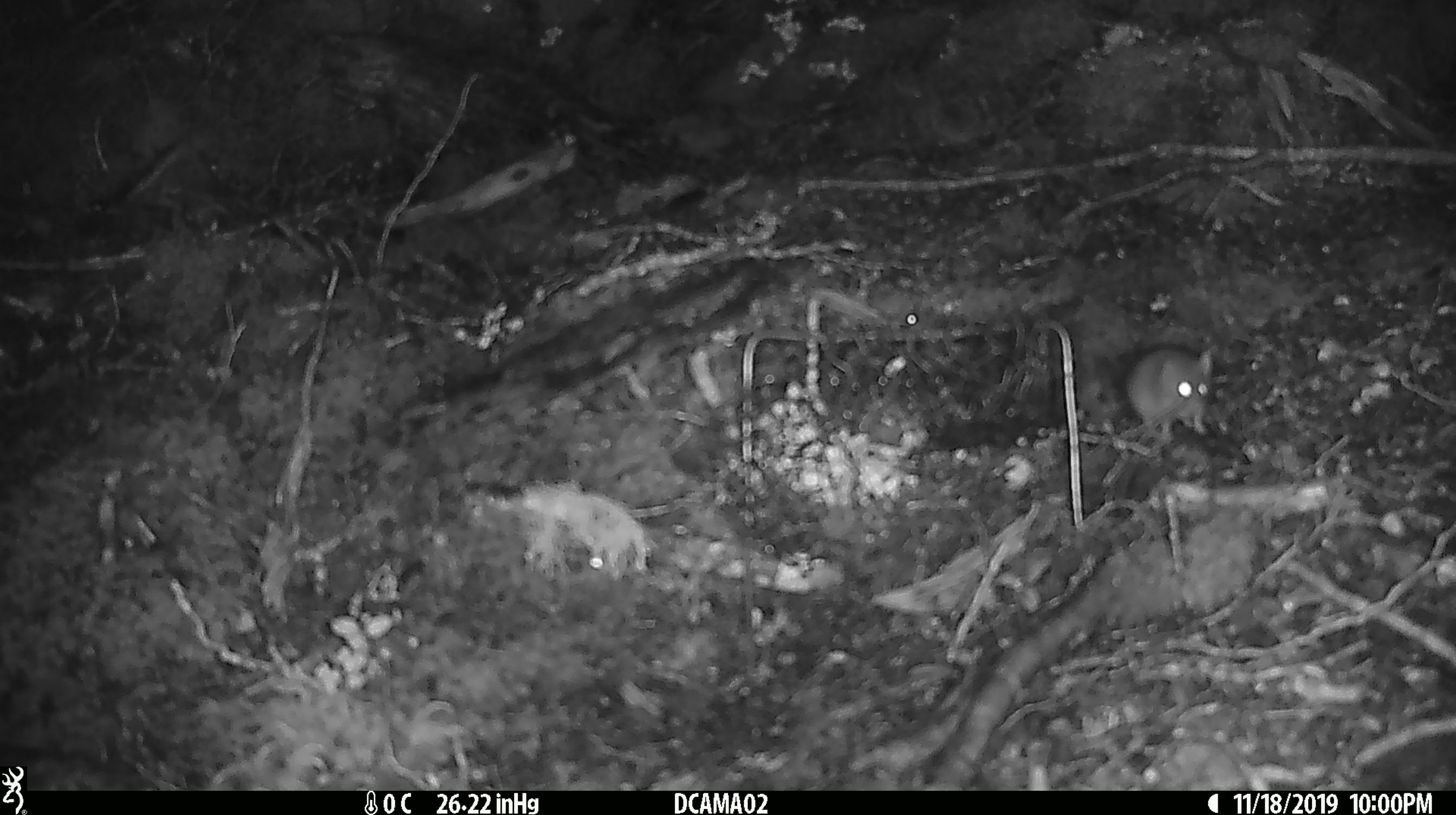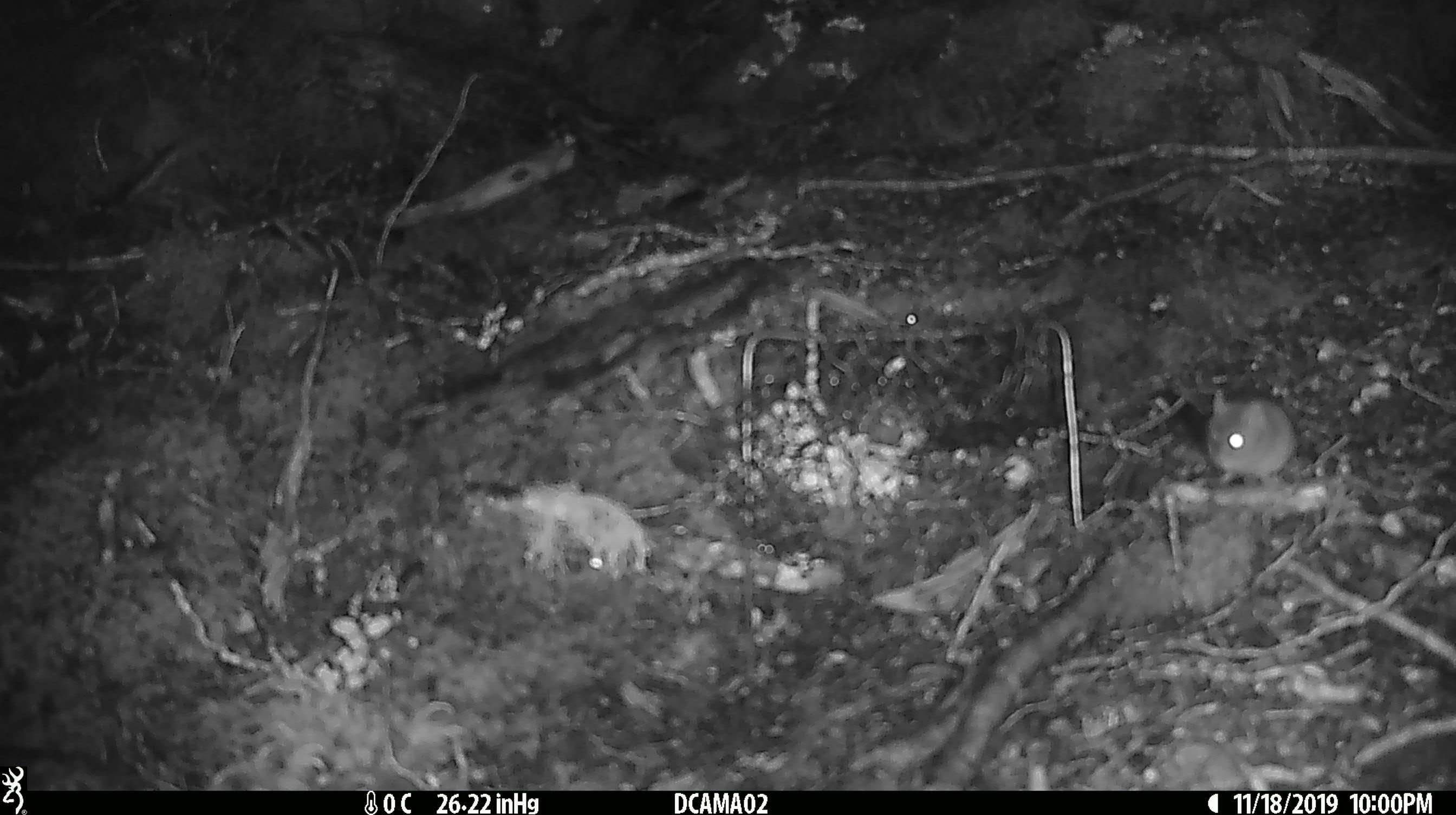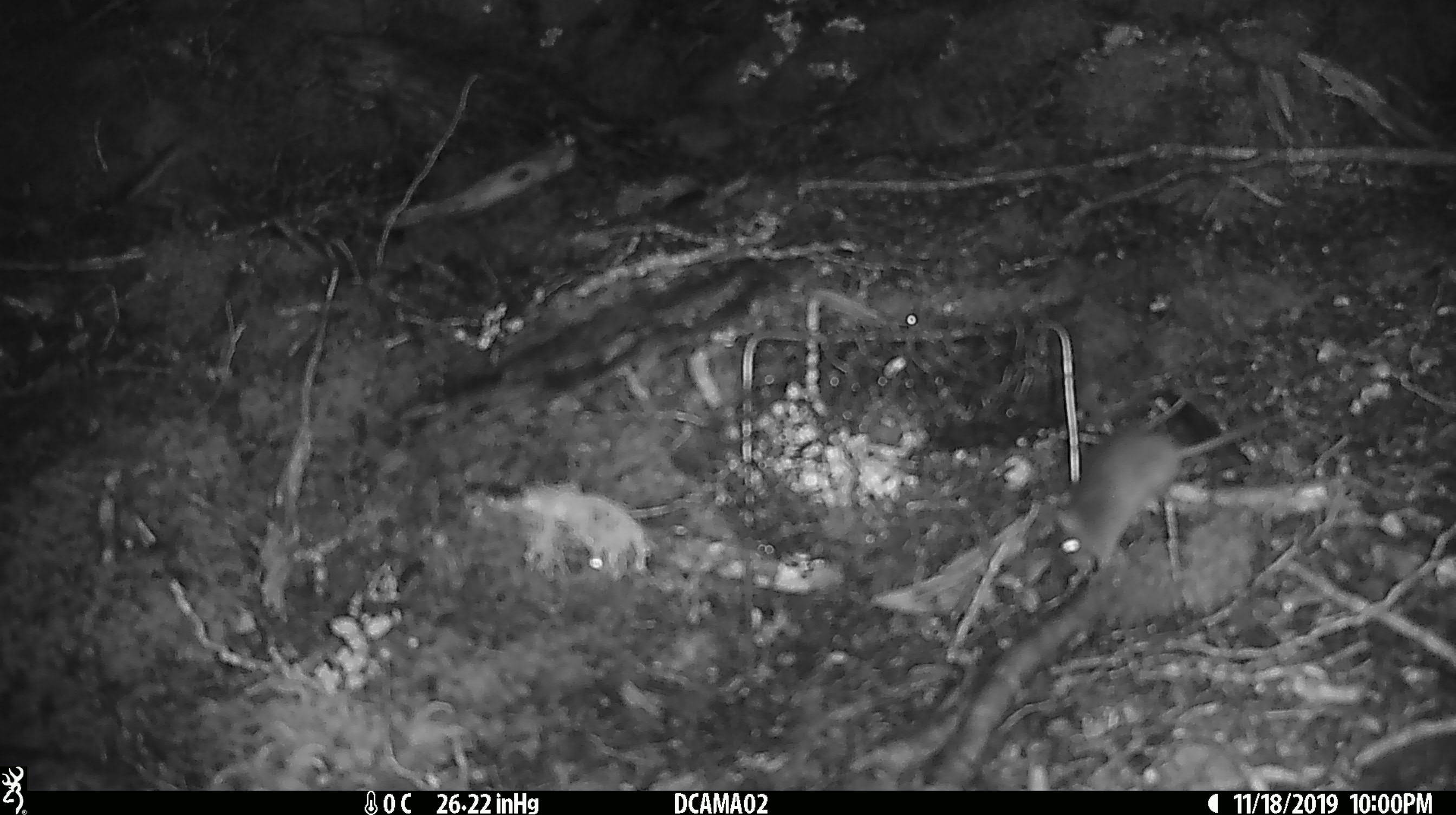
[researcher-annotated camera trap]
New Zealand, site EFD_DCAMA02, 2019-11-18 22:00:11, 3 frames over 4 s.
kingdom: Animalia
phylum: Chordata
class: Mammalia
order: Rodentia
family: Muridae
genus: Mus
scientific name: Mus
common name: mouse